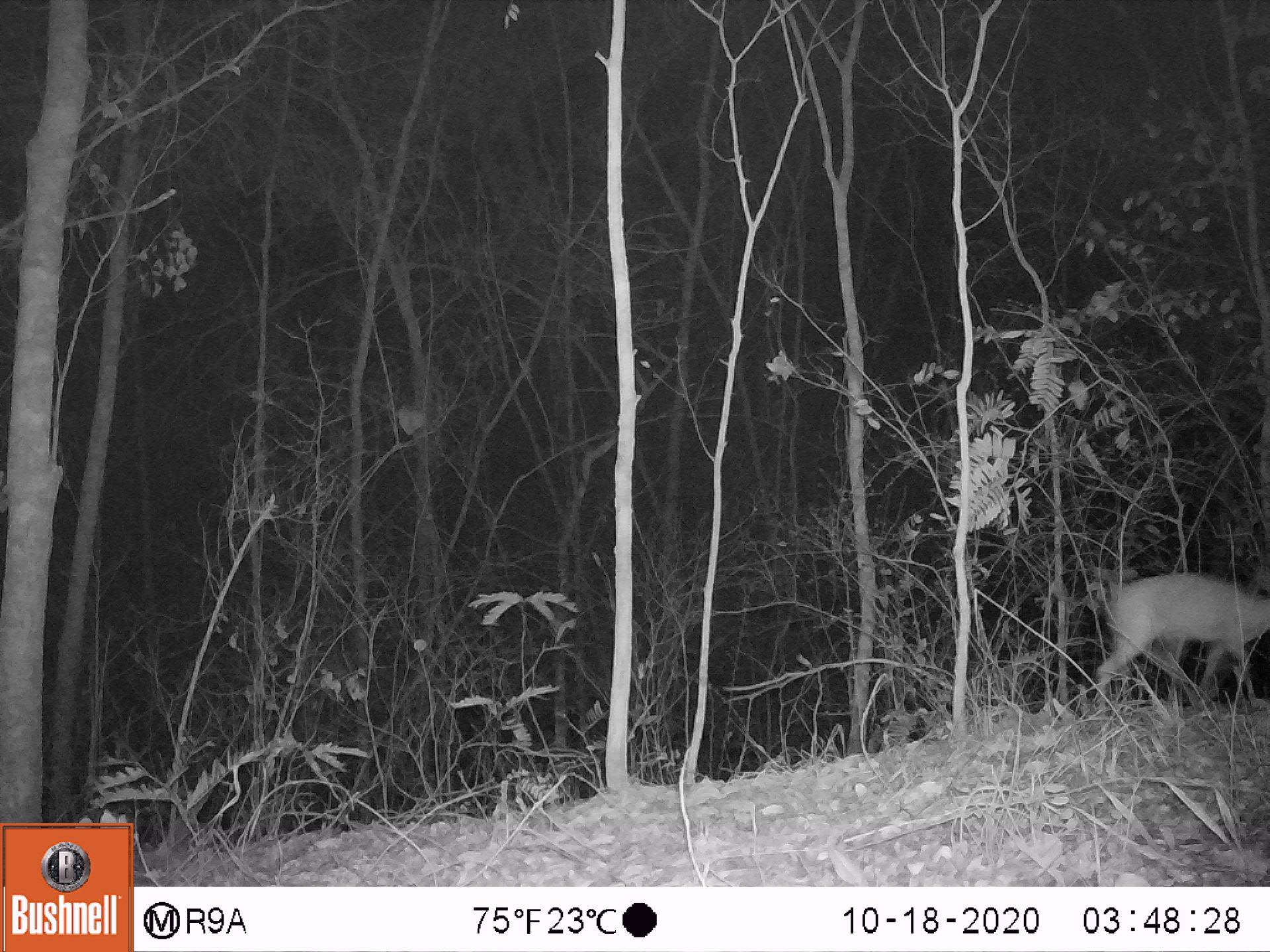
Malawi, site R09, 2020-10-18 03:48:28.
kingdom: Animalia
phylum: Chordata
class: Mammalia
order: Artiodactyla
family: Bovidae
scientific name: Antilopinae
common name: small antelope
Small antelope (Antilopinae), count 1.